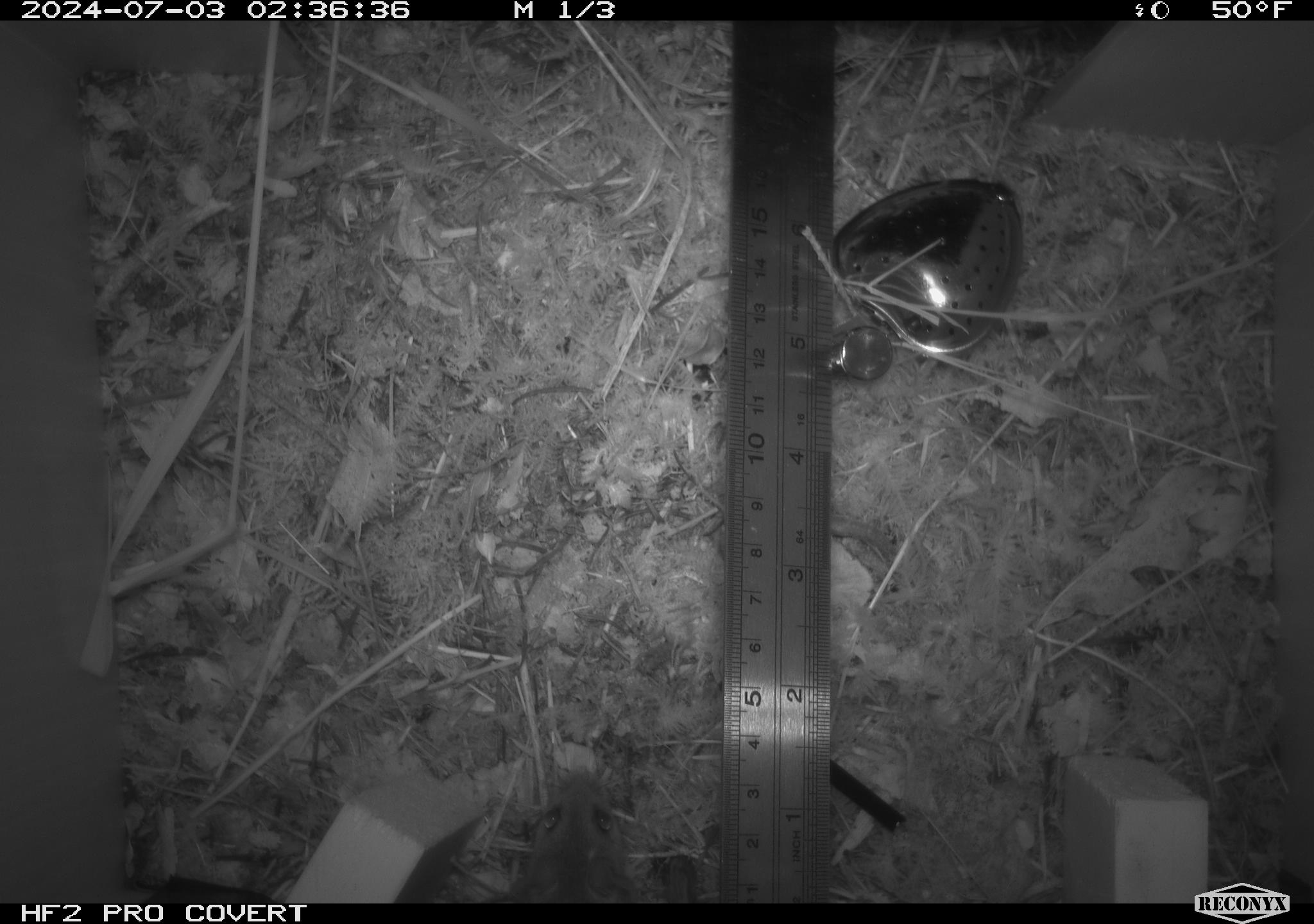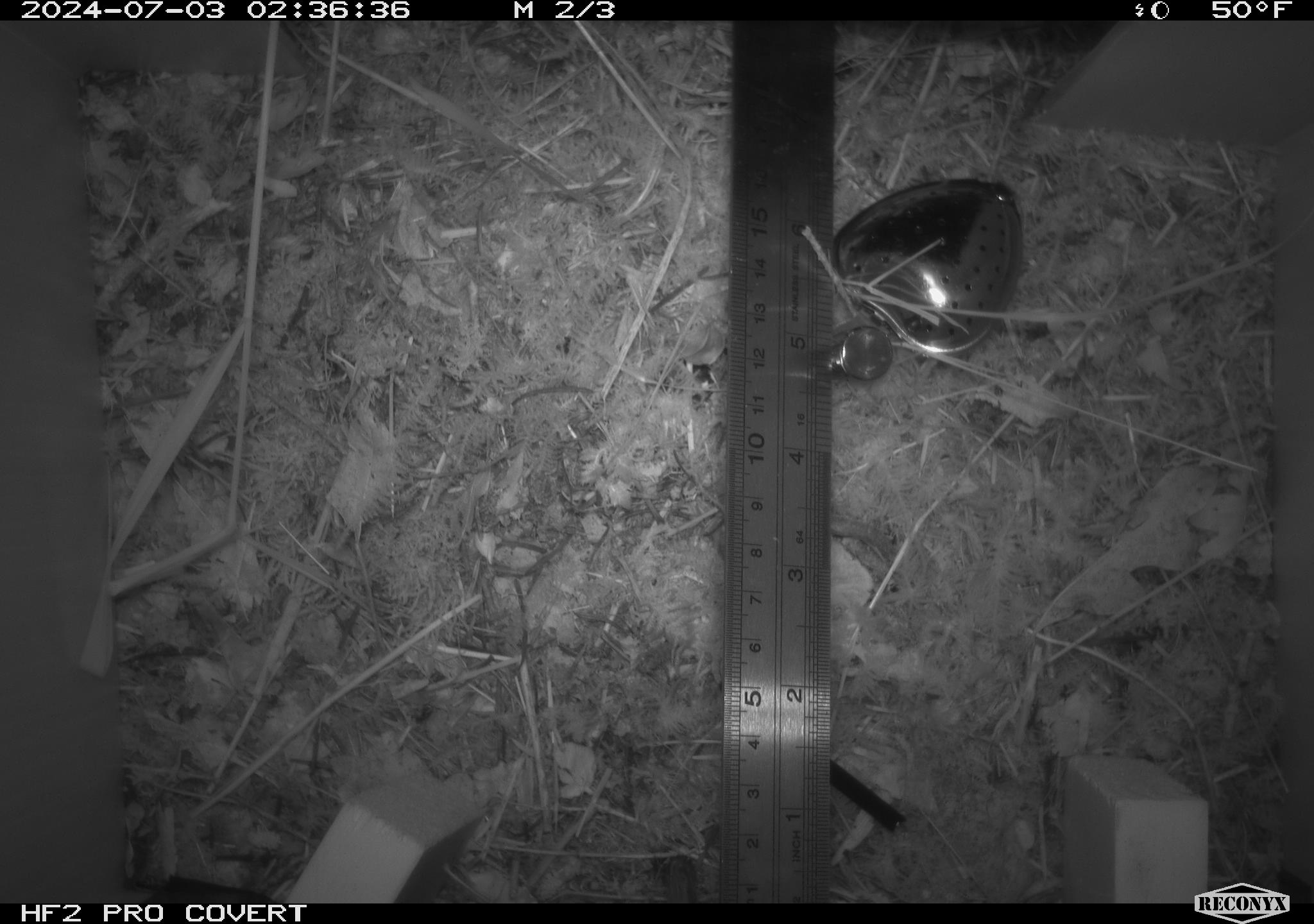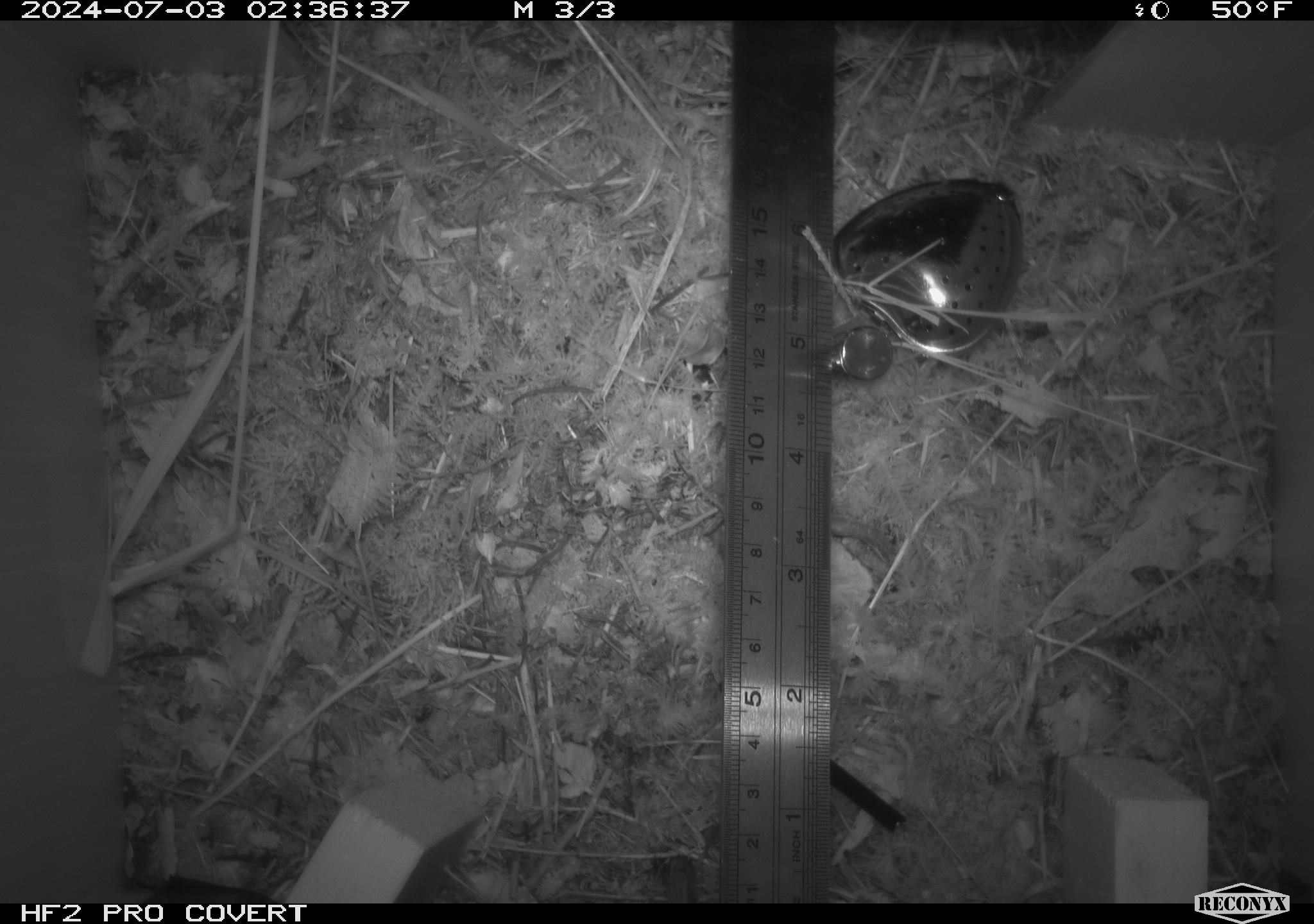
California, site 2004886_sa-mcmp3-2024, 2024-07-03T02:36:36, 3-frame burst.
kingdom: Animalia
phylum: Chordata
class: Mammalia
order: Rodentia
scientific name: Rodentia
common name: mouse species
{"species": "mouse species (Rodentia)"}